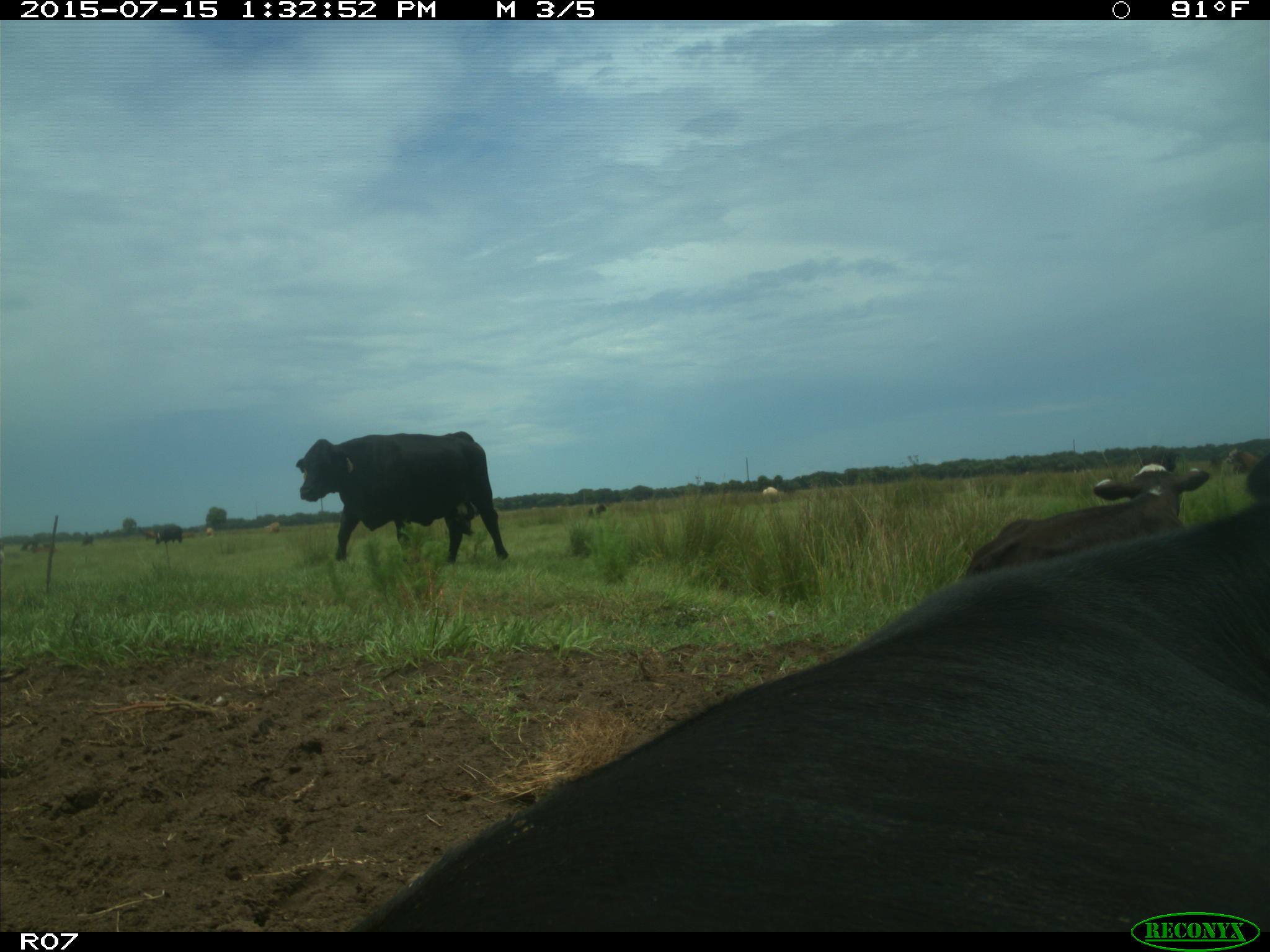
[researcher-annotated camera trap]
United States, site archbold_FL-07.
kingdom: Animalia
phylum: Chordata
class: Mammalia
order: Artiodactyla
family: Bovidae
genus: Bos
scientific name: Bos taurus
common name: domestic cow